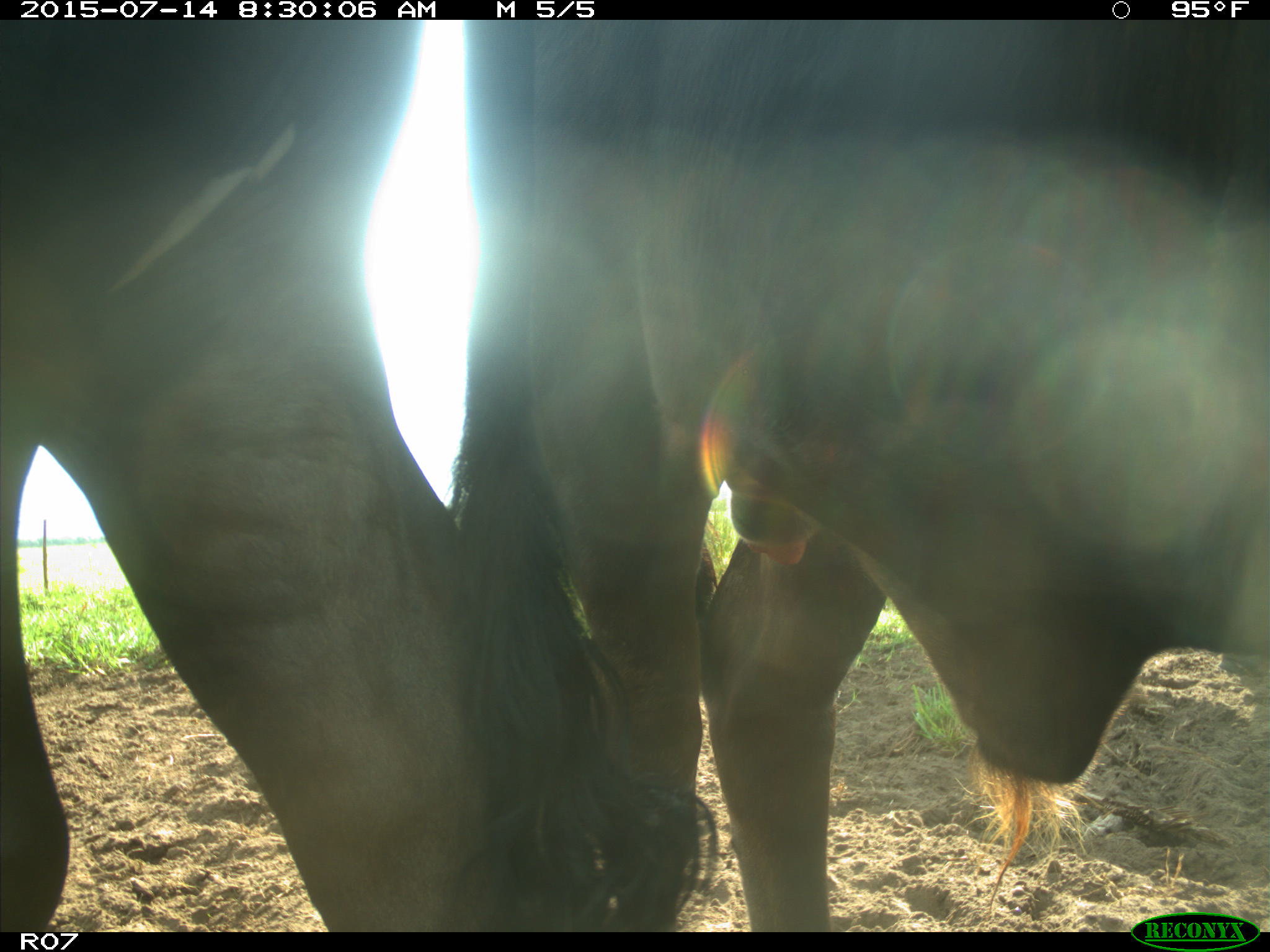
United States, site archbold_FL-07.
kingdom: Animalia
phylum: Chordata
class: Mammalia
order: Artiodactyla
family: Bovidae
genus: Bos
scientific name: Bos taurus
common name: domestic cow